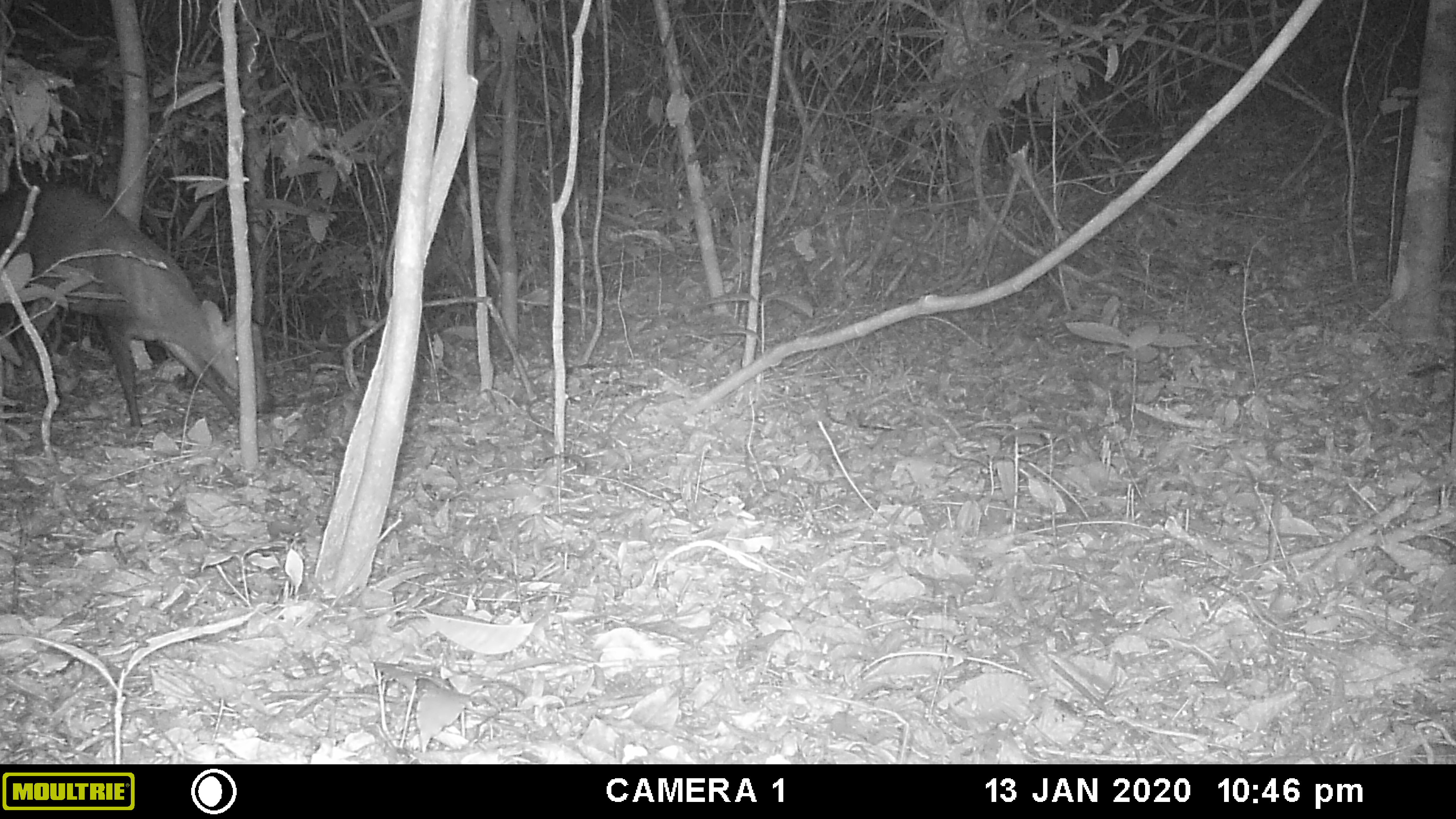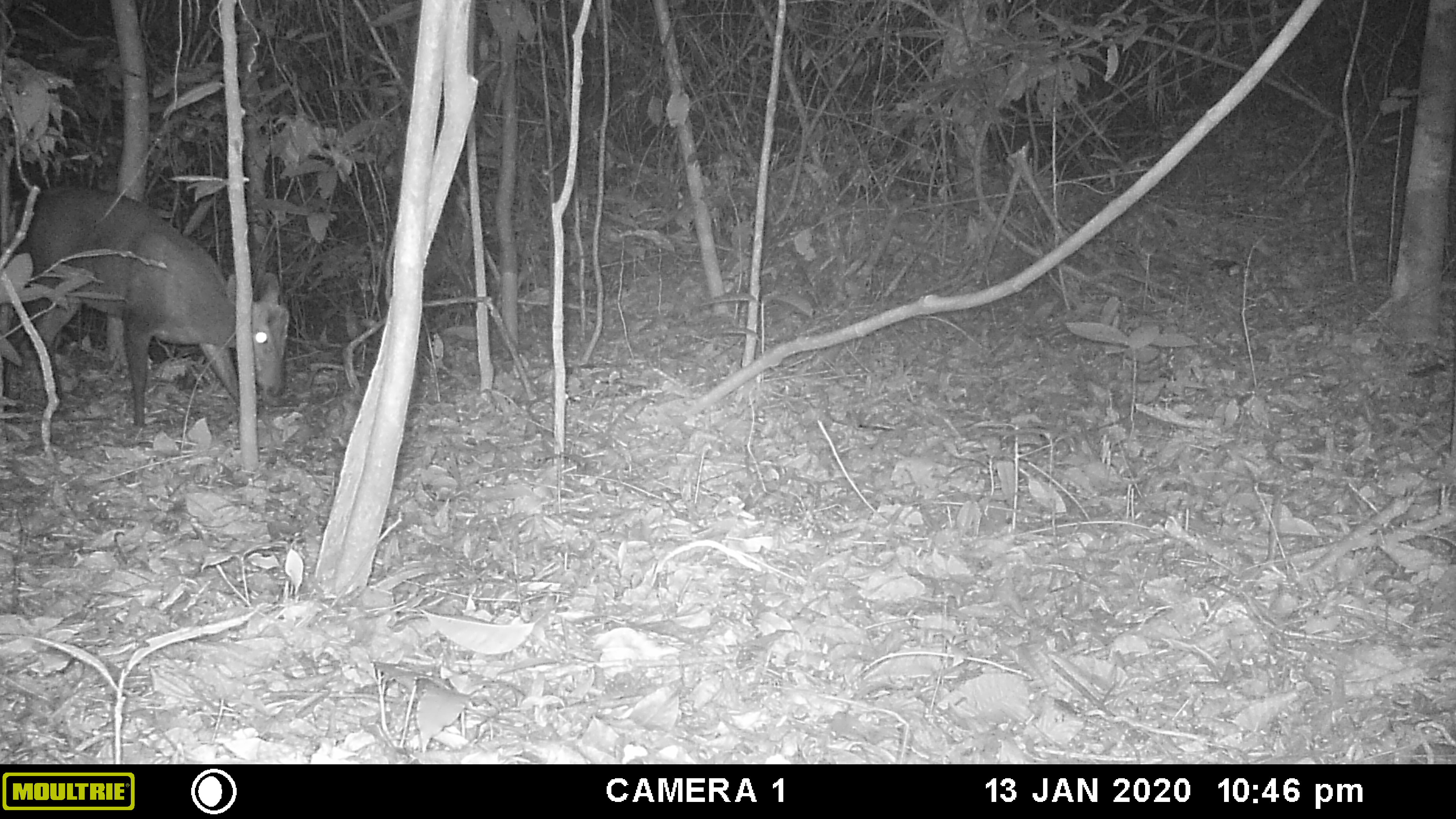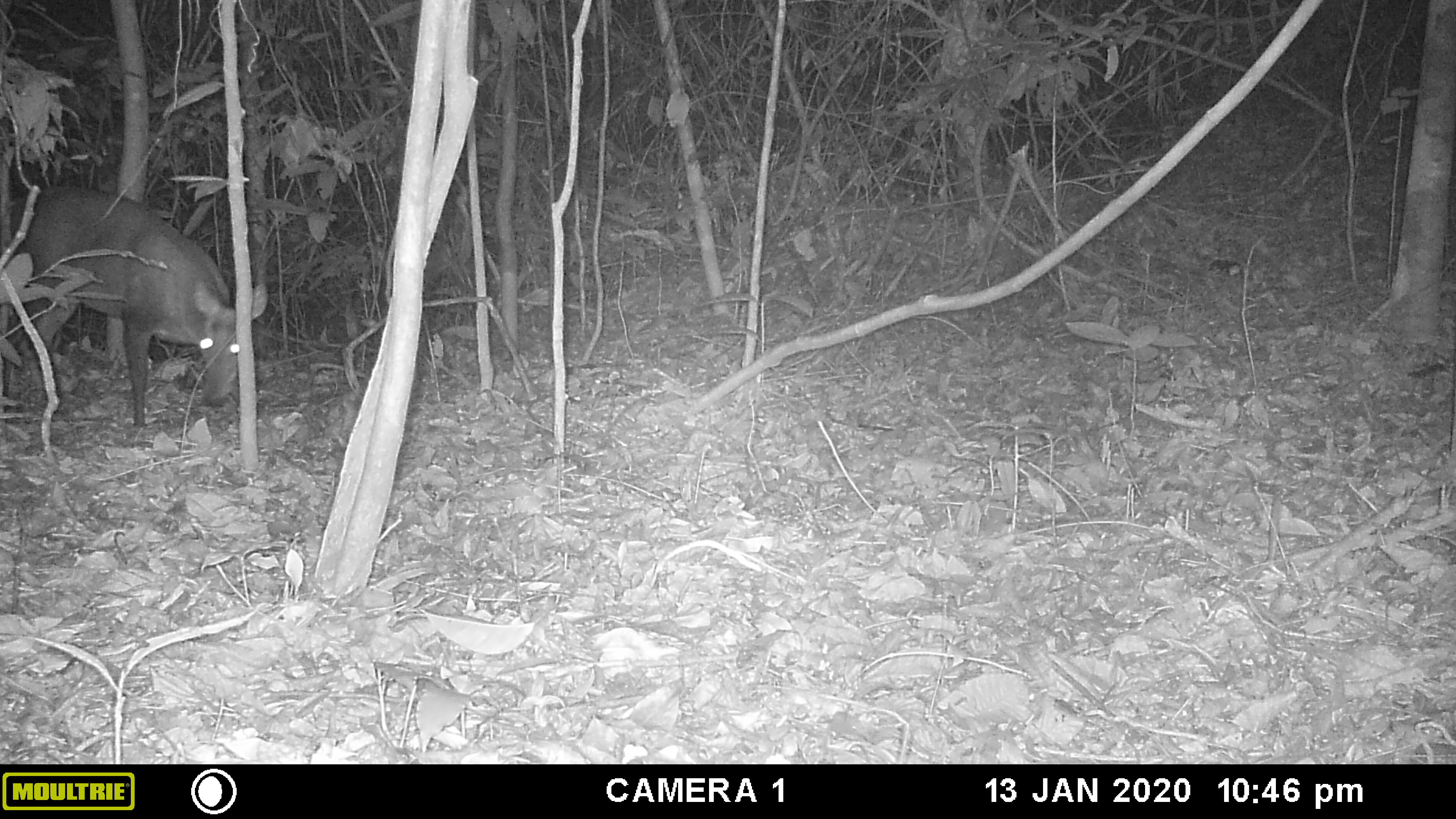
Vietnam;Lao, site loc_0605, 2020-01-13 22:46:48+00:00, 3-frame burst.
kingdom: Animalia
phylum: Chordata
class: Mammalia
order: Artiodactyla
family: Cervidae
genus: Muntiacus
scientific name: Muntiacus rooseveltorum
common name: roosevelt's muntjac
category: roosevelts muntjac group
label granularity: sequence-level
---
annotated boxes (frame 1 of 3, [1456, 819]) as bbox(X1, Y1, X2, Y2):
roosevelts muntjac group: bbox(0, 182, 272, 428)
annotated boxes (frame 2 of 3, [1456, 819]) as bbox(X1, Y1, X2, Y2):
roosevelts muntjac group: bbox(1, 184, 290, 428)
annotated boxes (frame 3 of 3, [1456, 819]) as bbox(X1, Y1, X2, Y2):
roosevelts muntjac group: bbox(2, 186, 267, 425)